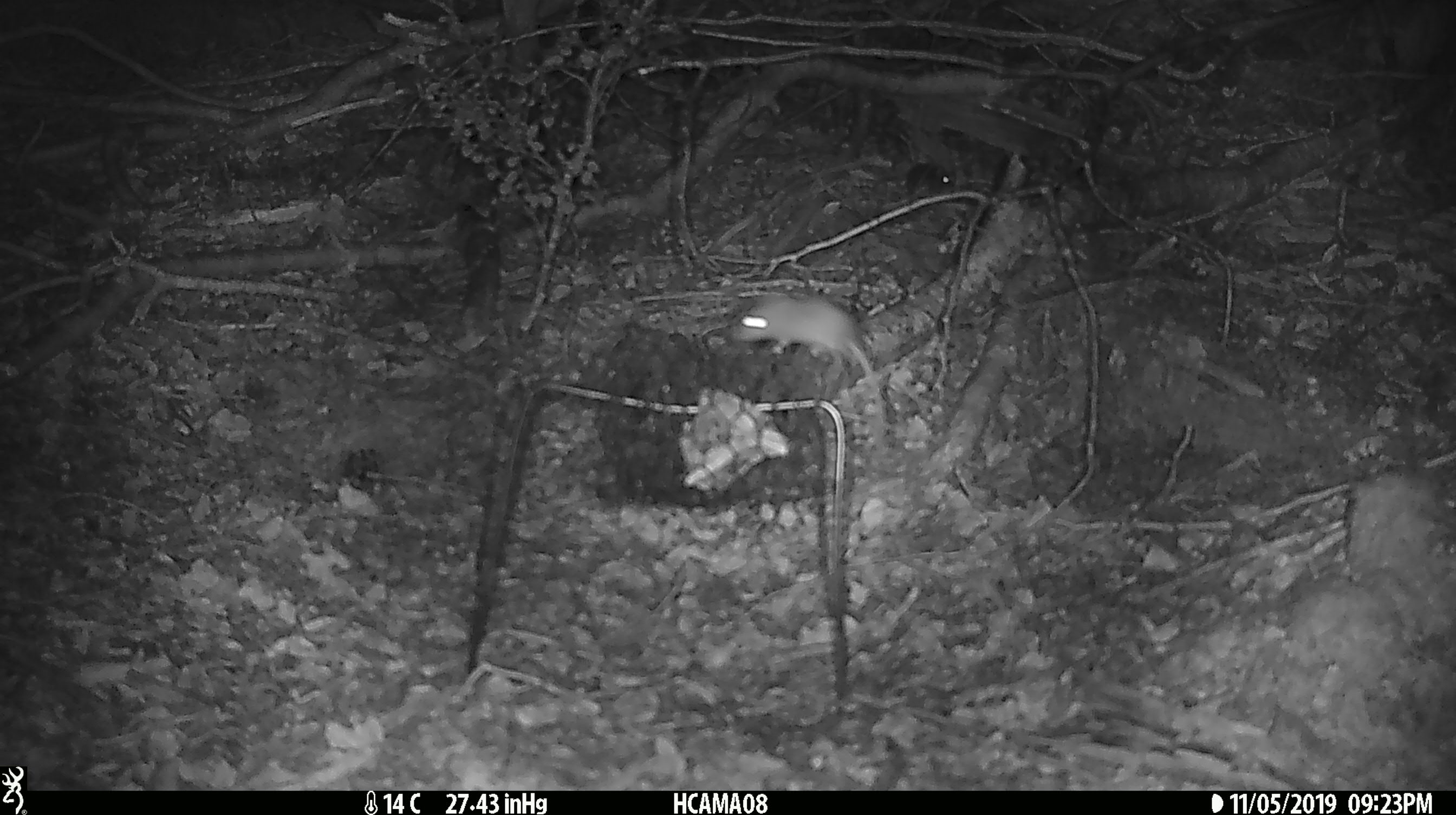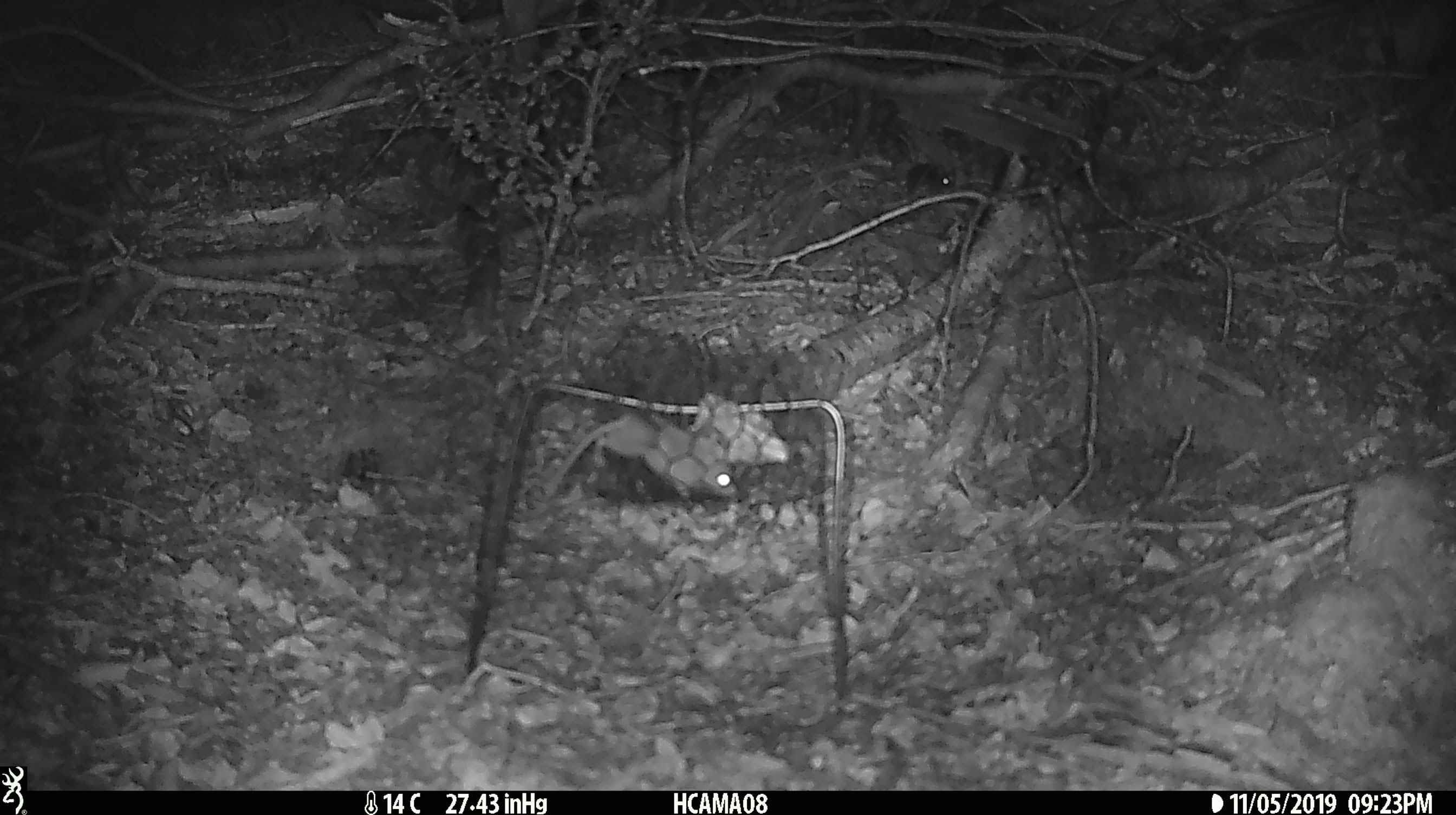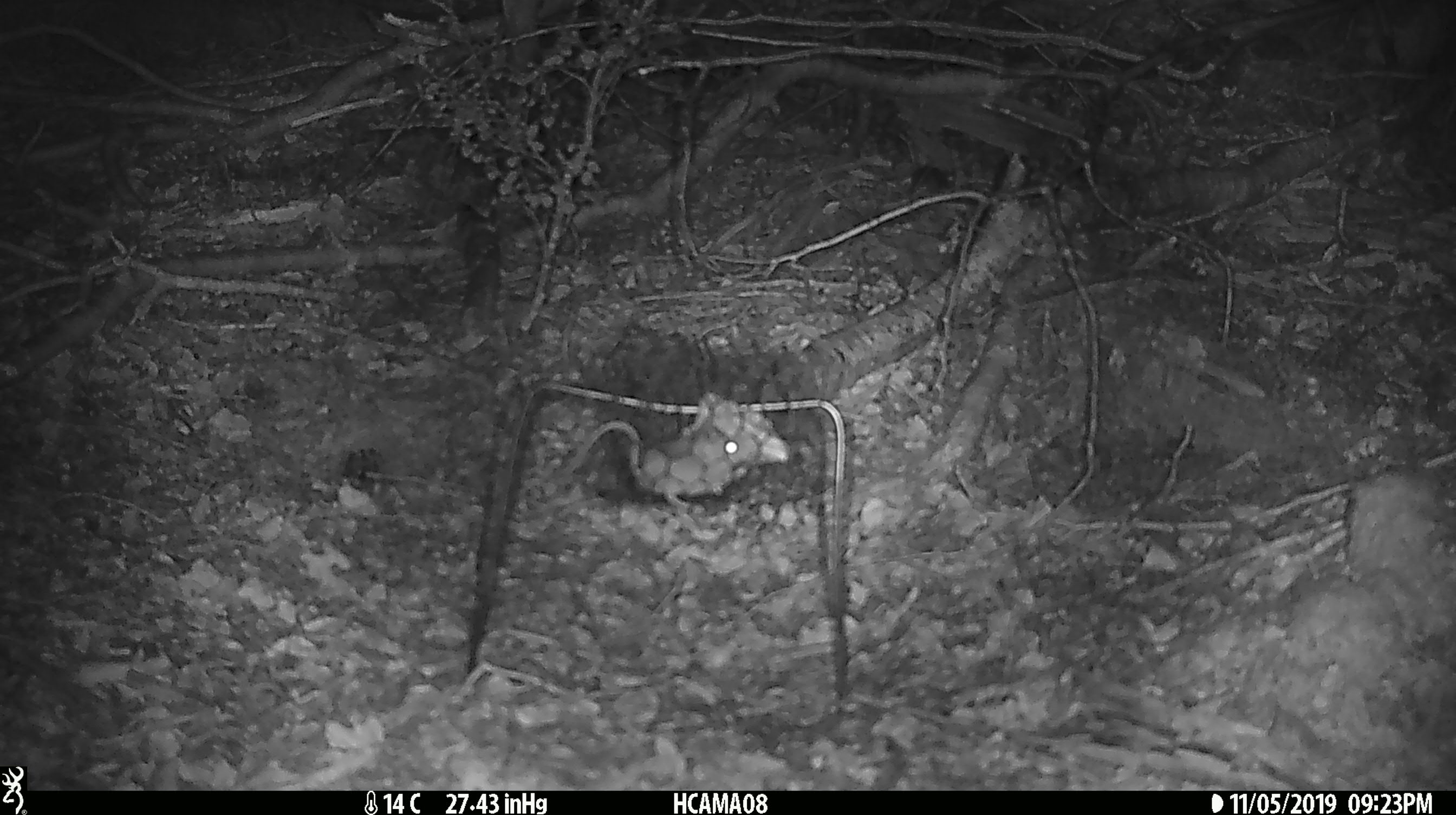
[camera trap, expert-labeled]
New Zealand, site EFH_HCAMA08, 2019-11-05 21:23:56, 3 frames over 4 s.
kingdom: Animalia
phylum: Chordata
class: Mammalia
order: Rodentia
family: Muridae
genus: Mus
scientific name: Mus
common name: mouse